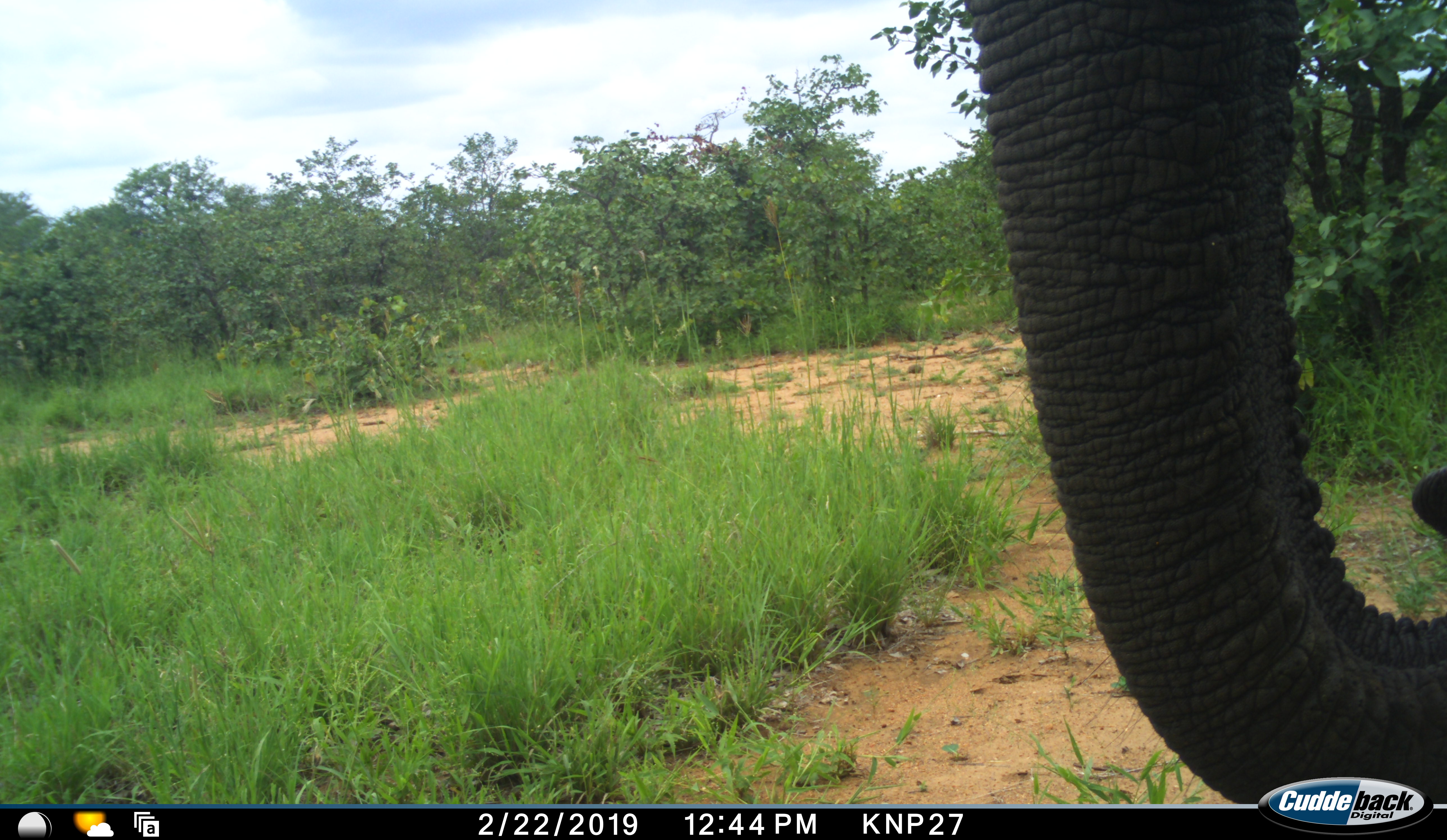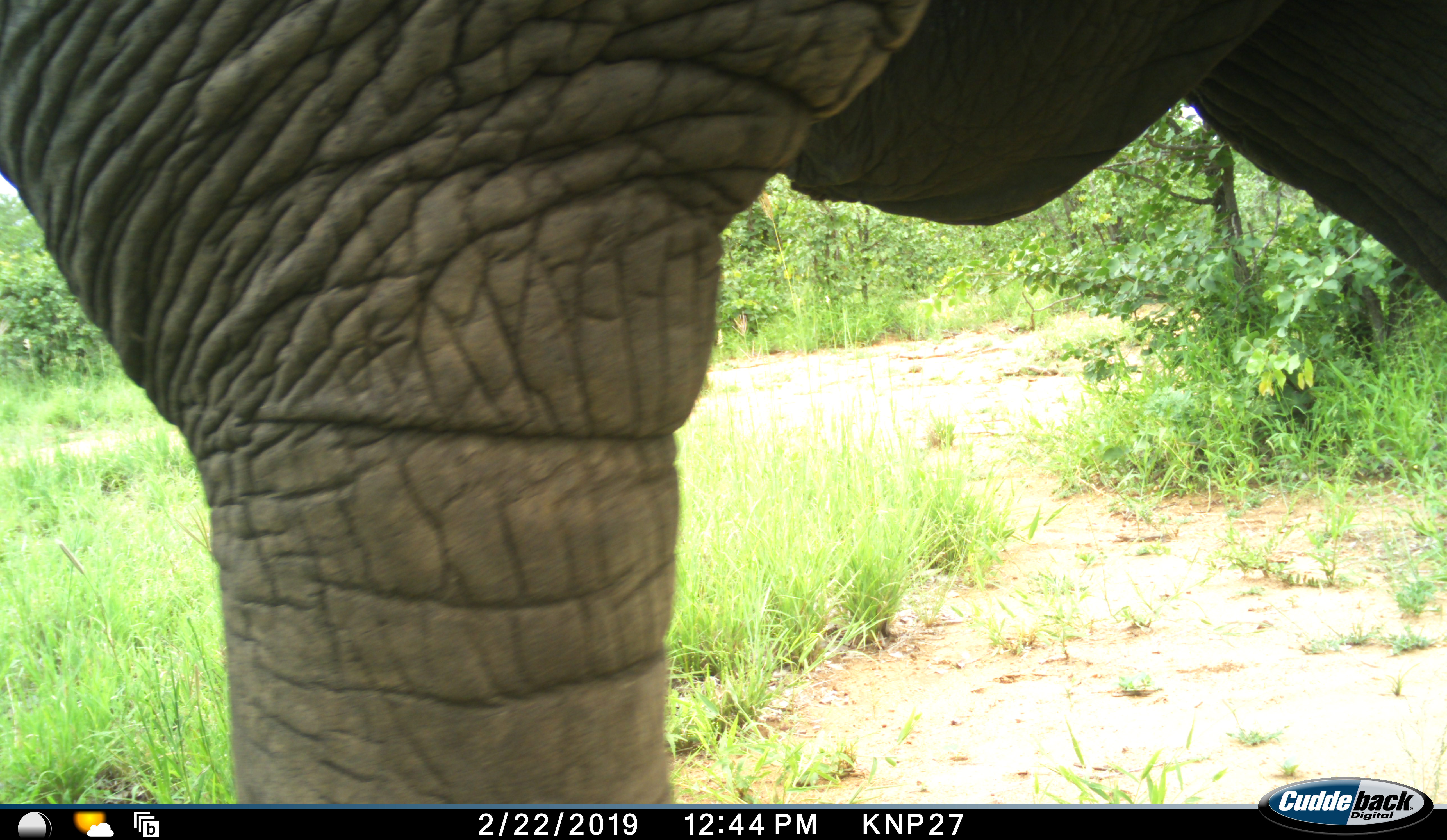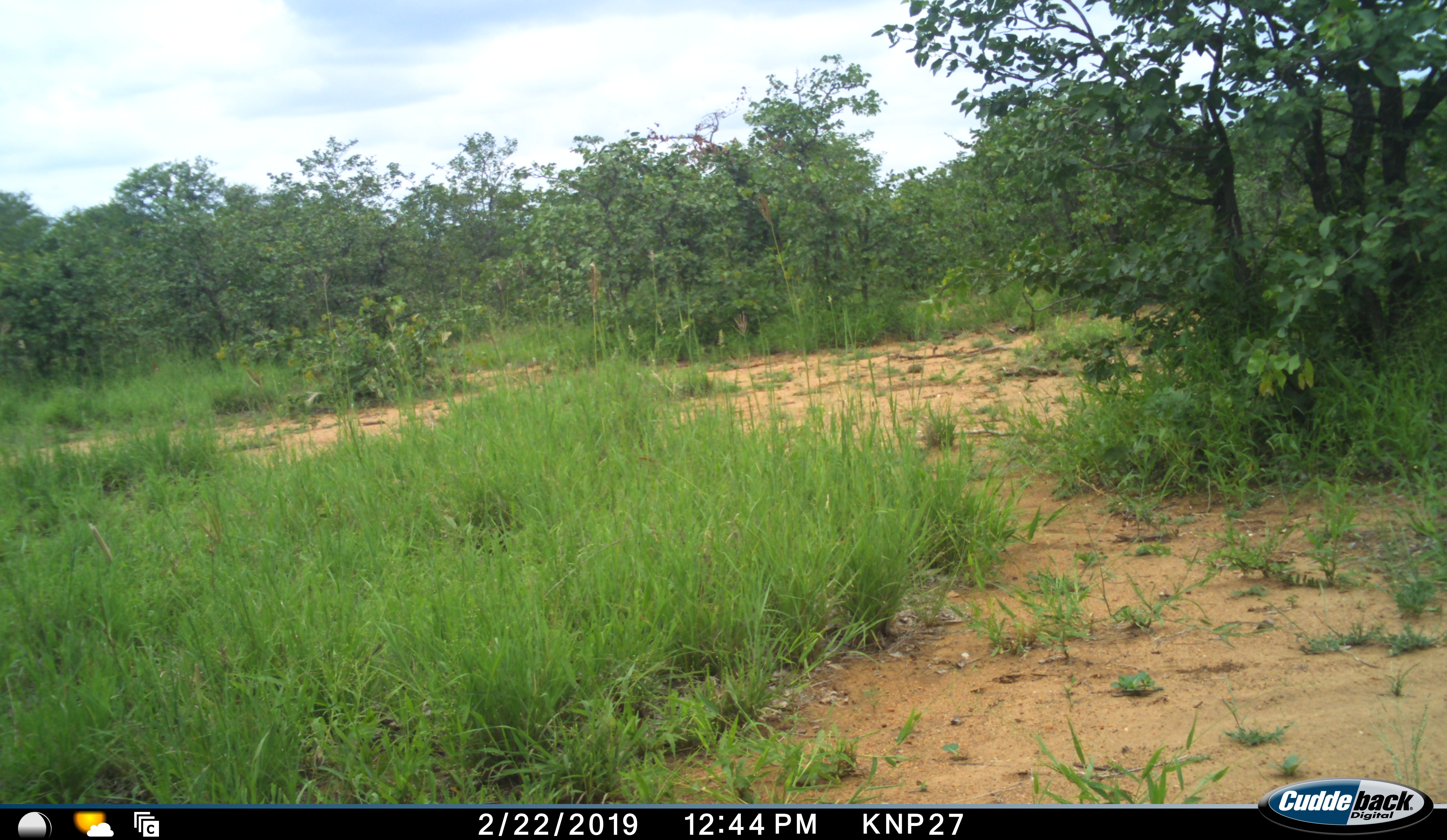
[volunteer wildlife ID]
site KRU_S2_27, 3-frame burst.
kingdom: Animalia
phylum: Chordata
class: Mammalia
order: Proboscidea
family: Elephantidae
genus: Loxodonta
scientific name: Loxodonta africana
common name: african bush elephant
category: elephant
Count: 1.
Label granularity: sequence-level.